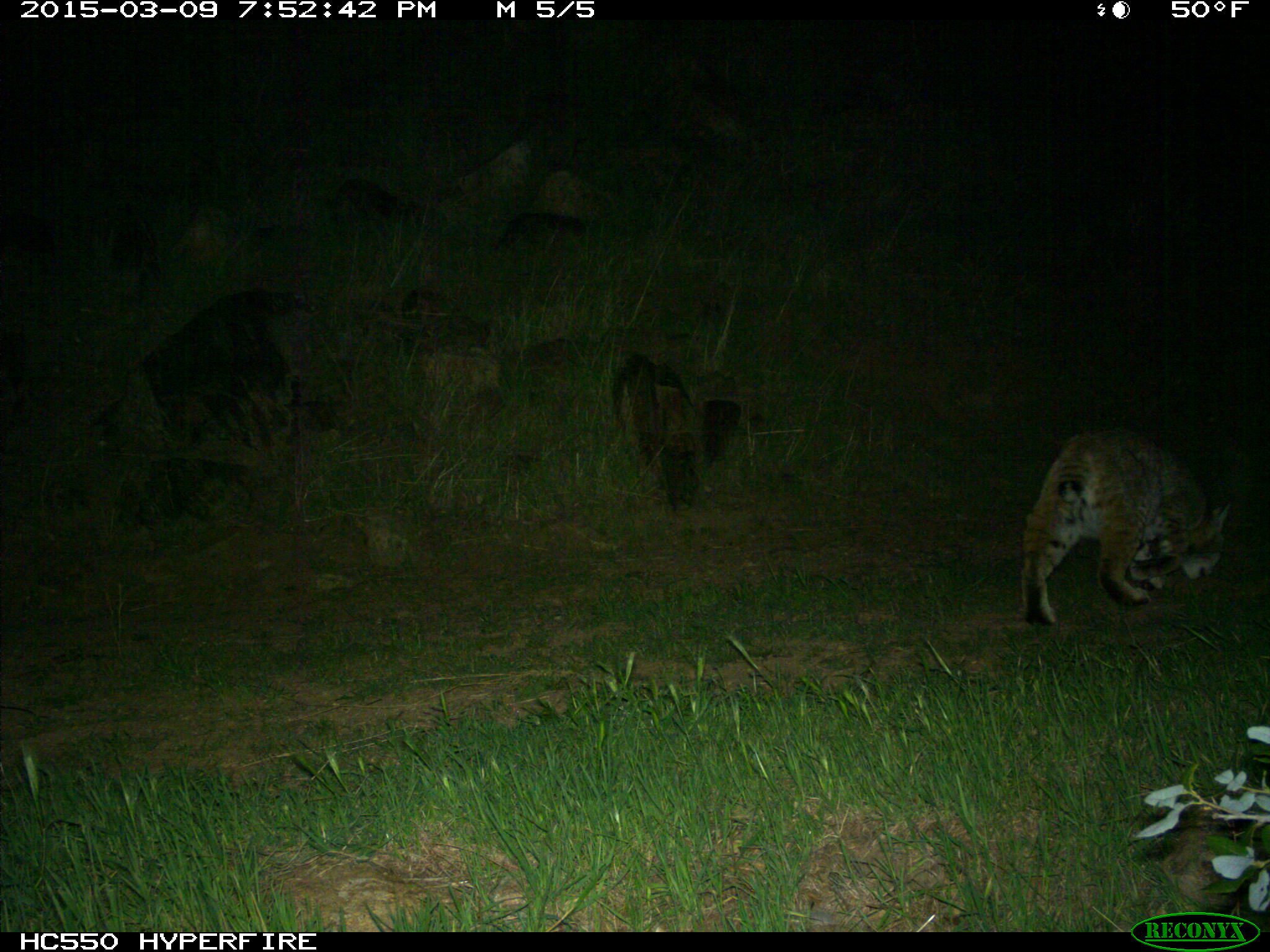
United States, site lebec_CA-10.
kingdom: Animalia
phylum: Chordata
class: Mammalia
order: Carnivora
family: Felidae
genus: Lynx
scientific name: Lynx rufus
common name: bobcat